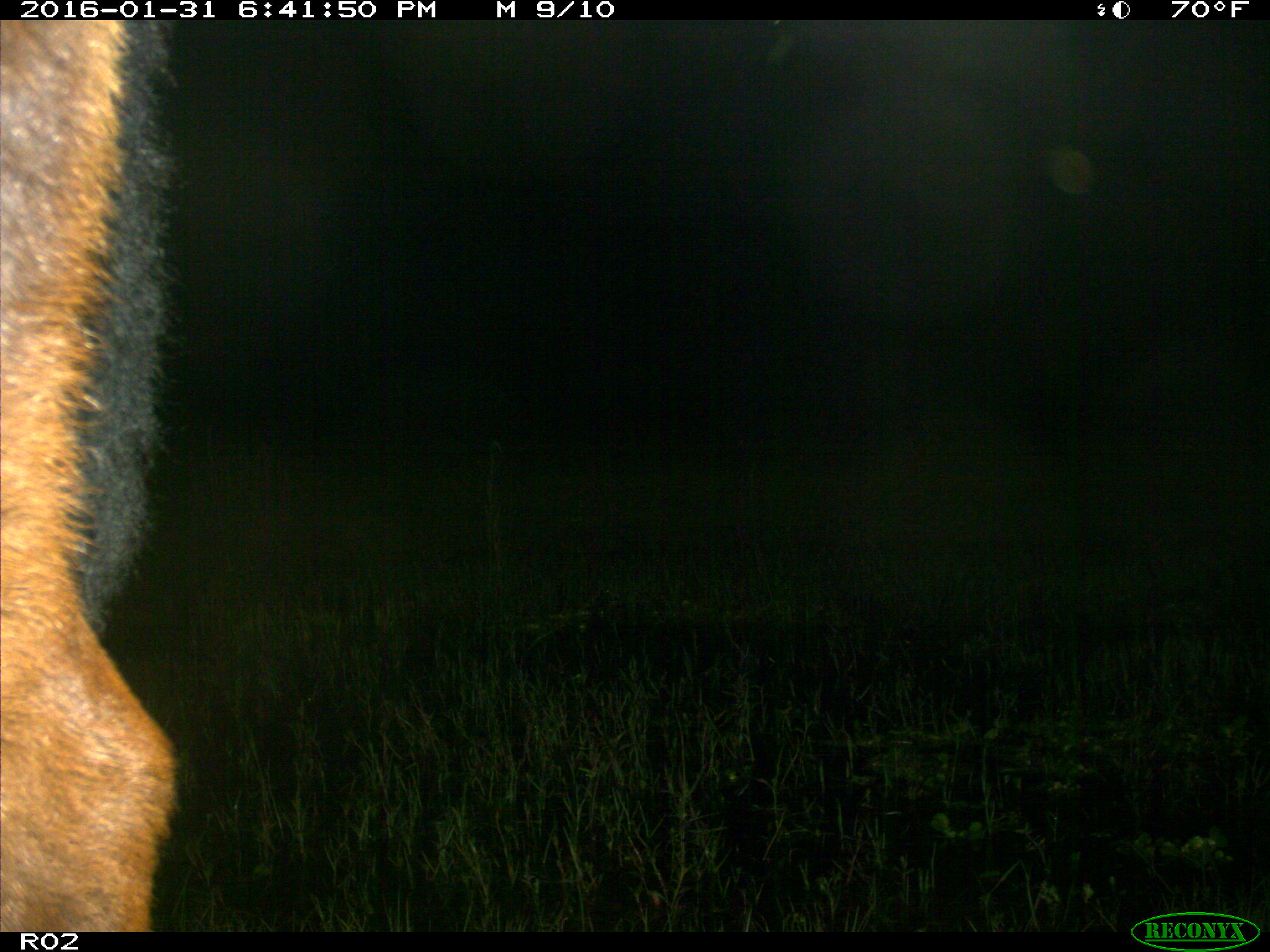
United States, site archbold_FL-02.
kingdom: Animalia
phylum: Chordata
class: Mammalia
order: Artiodactyla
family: Bovidae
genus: Bos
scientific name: Bos taurus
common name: domestic cow